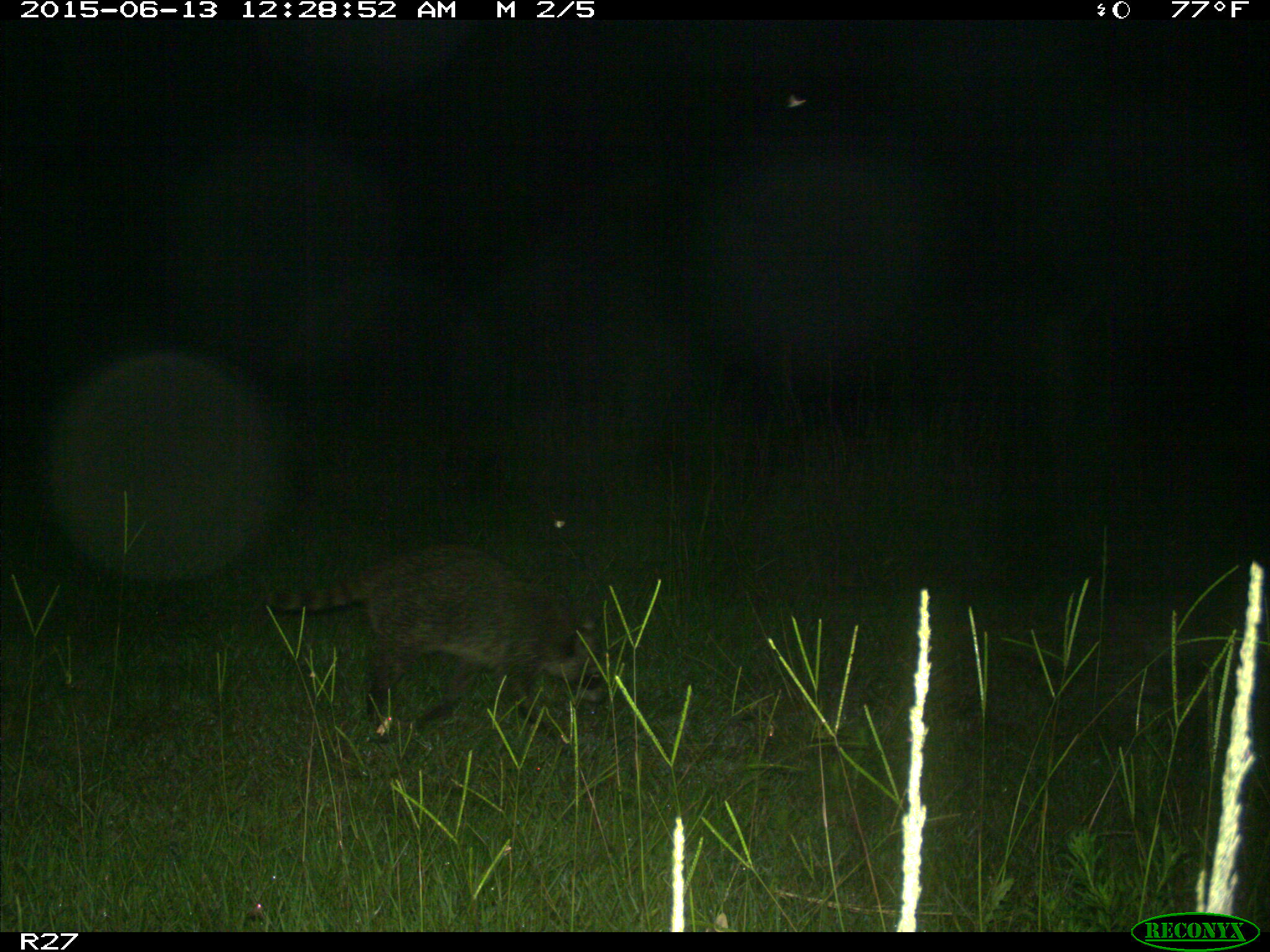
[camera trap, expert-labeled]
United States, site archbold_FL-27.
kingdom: Animalia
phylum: Chordata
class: Mammalia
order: Carnivora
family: Procyonidae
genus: Procyon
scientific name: Procyon lotor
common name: common raccoon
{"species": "Procyon lotor (common raccoon)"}